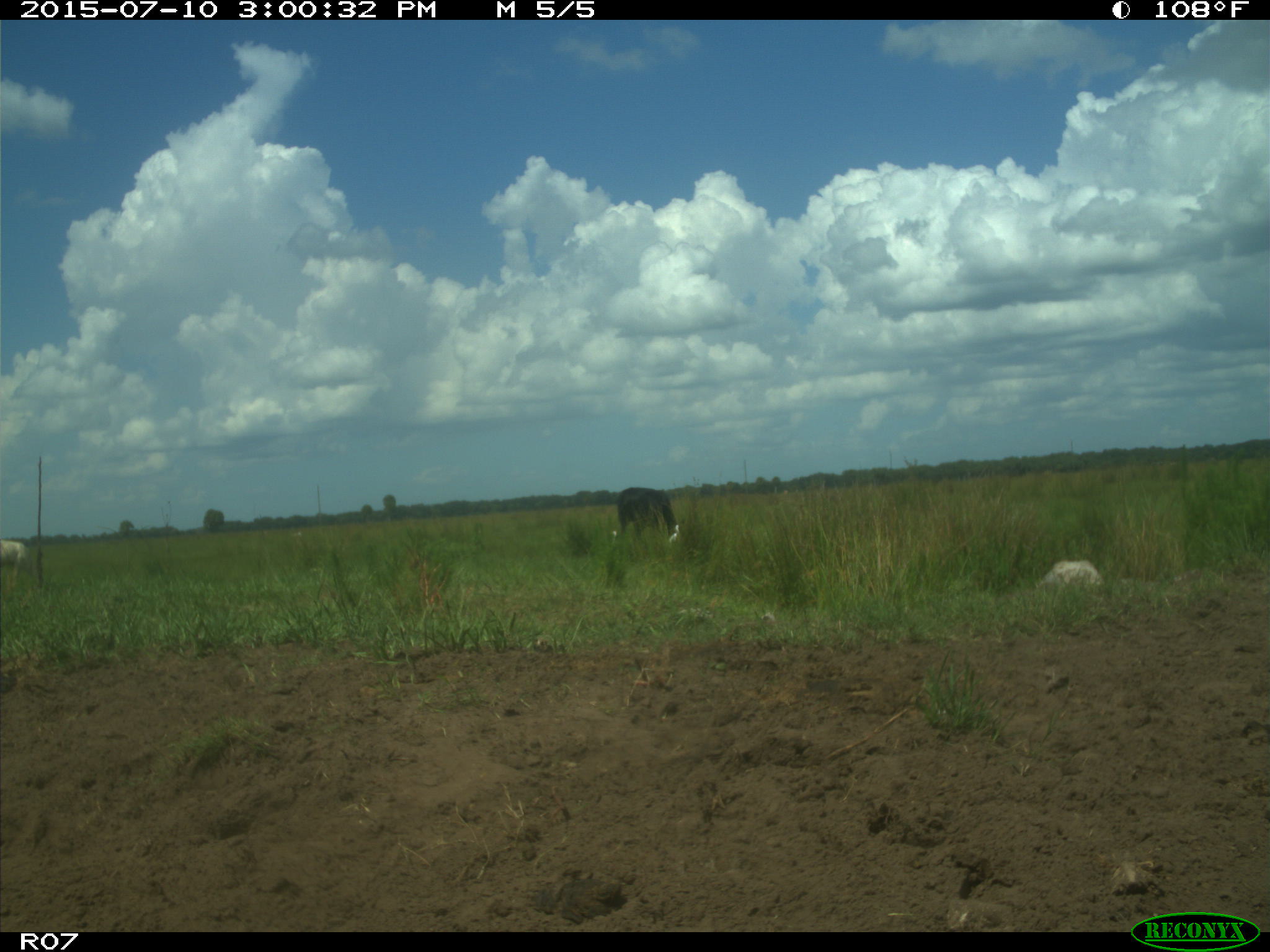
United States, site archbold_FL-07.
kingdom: Animalia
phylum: Chordata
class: Mammalia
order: Artiodactyla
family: Bovidae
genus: Bos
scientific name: Bos taurus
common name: domestic cow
Bos taurus (domestic cow).